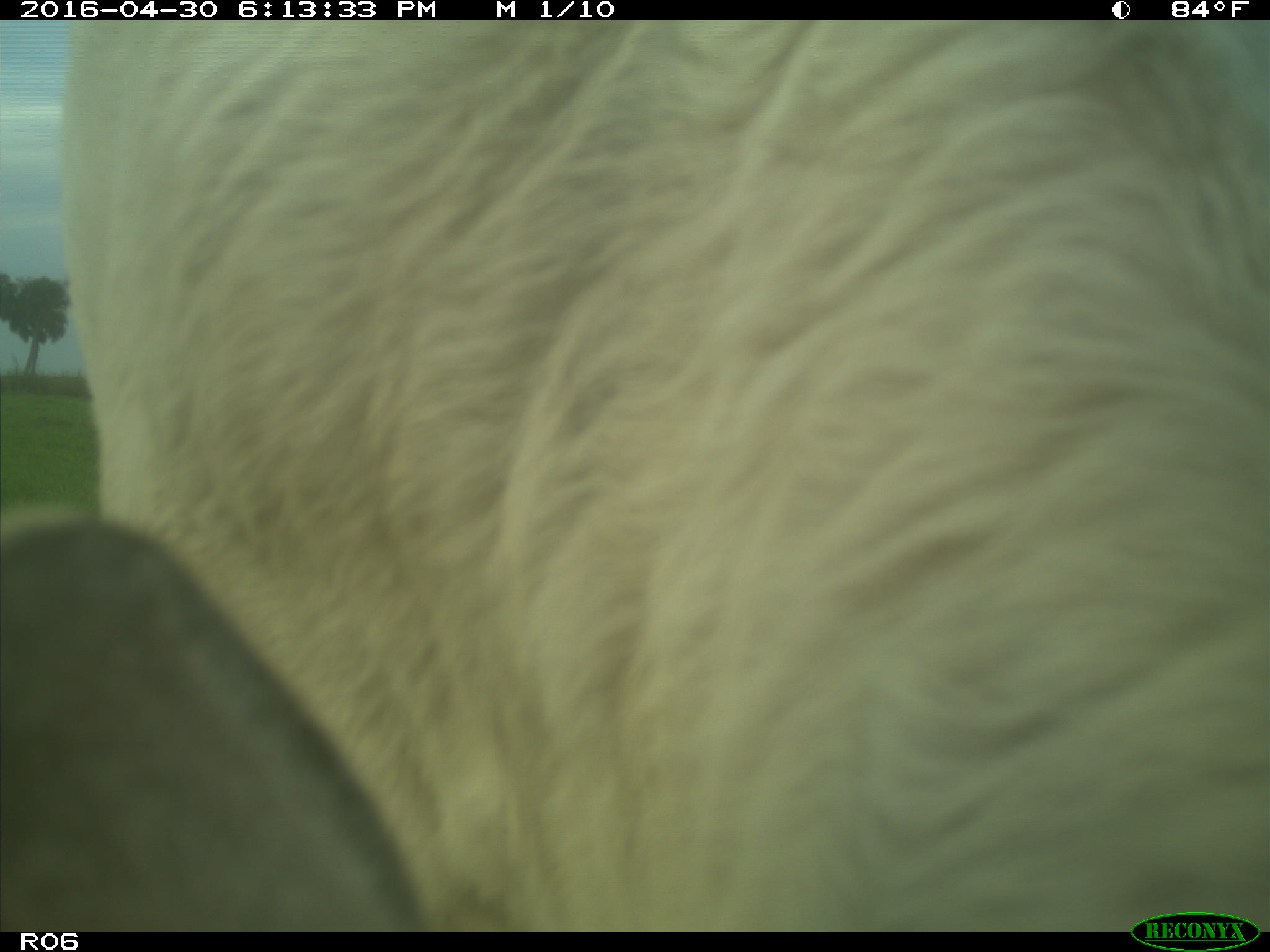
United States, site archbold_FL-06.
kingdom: Animalia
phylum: Chordata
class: Mammalia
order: Artiodactyla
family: Bovidae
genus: Bos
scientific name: Bos taurus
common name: domestic cow